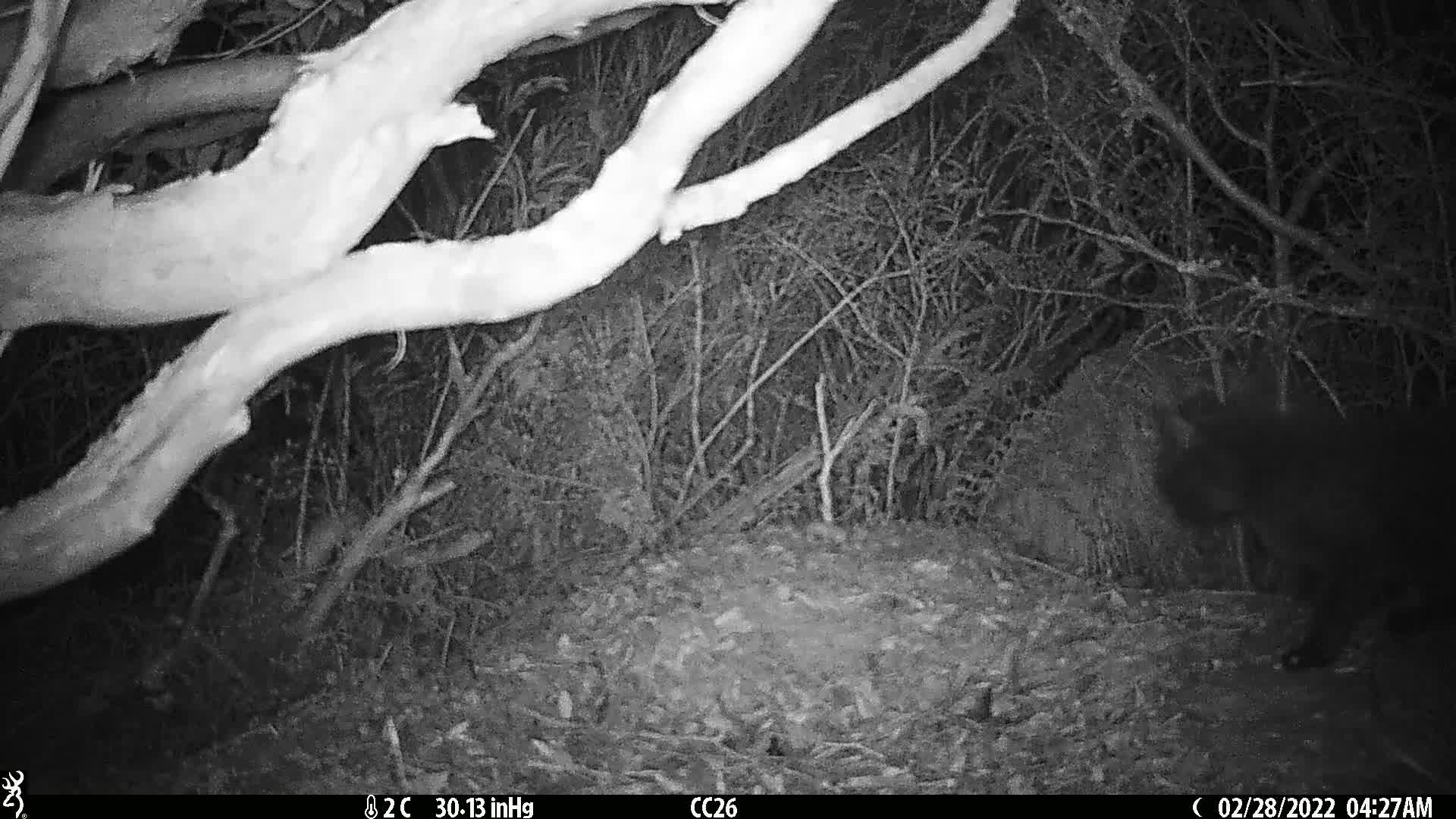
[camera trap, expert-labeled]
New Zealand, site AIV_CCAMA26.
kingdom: Animalia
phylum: Chordata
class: Mammalia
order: Carnivora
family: Felidae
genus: Felis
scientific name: Felis catus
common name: domestic cat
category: cat